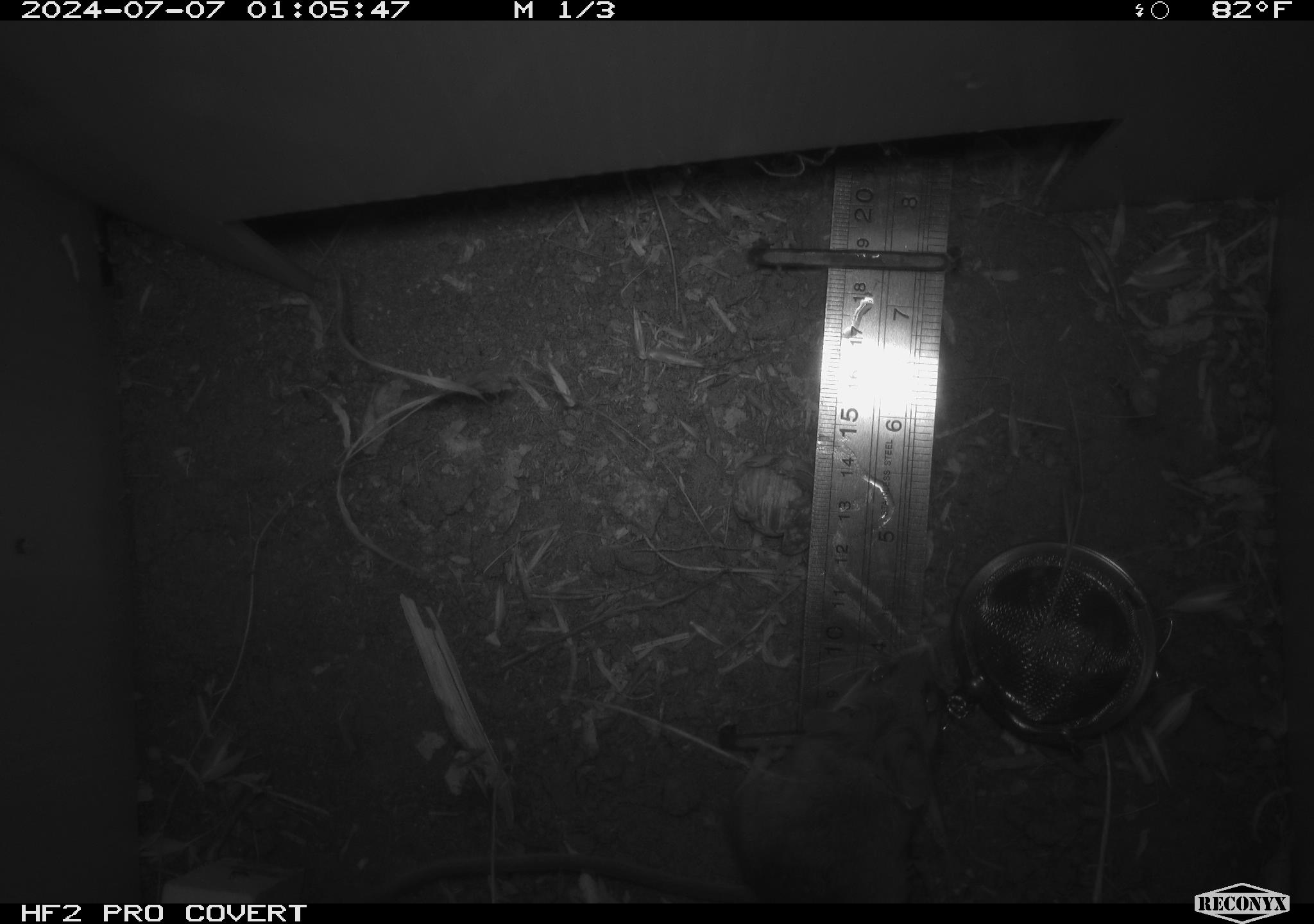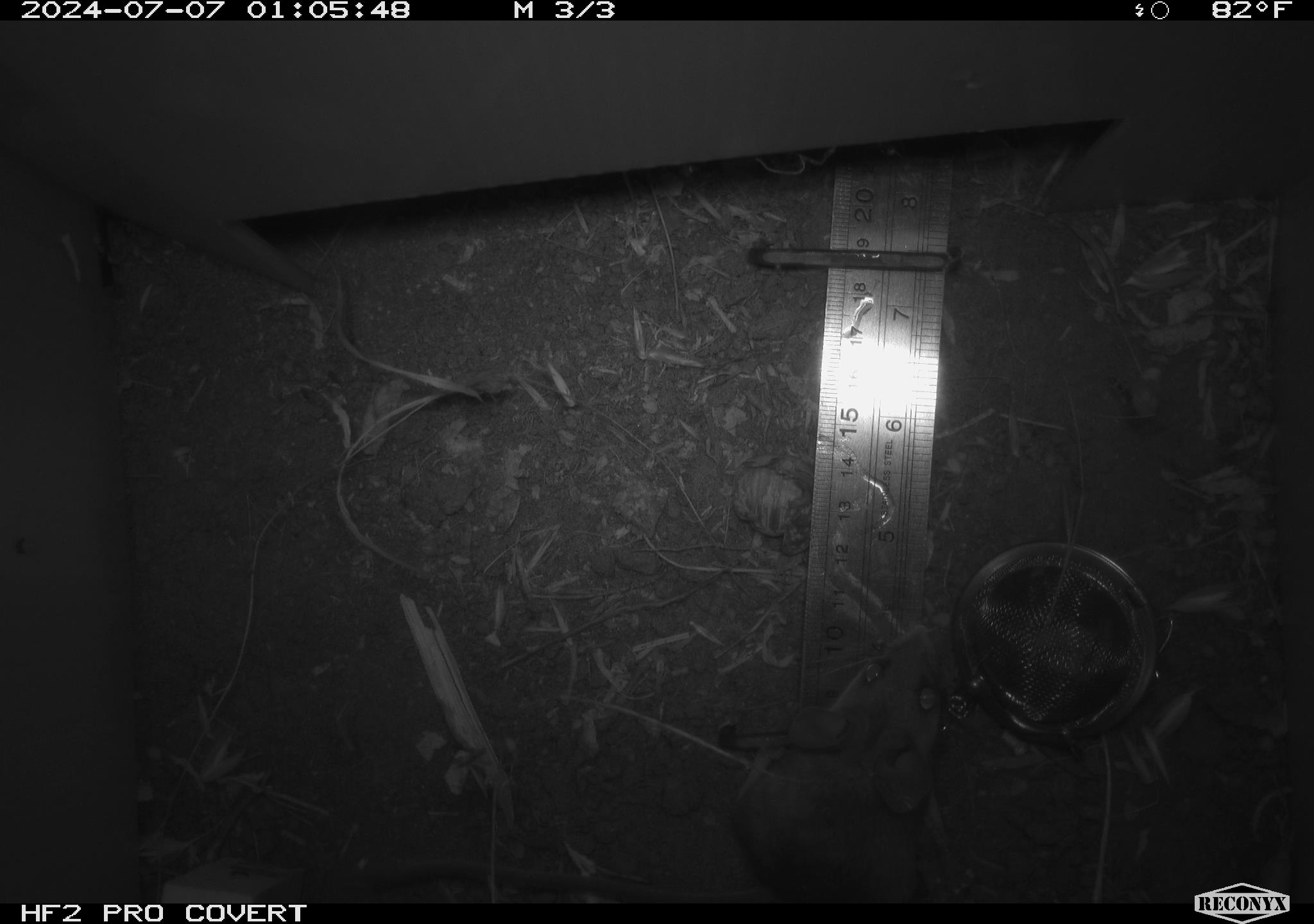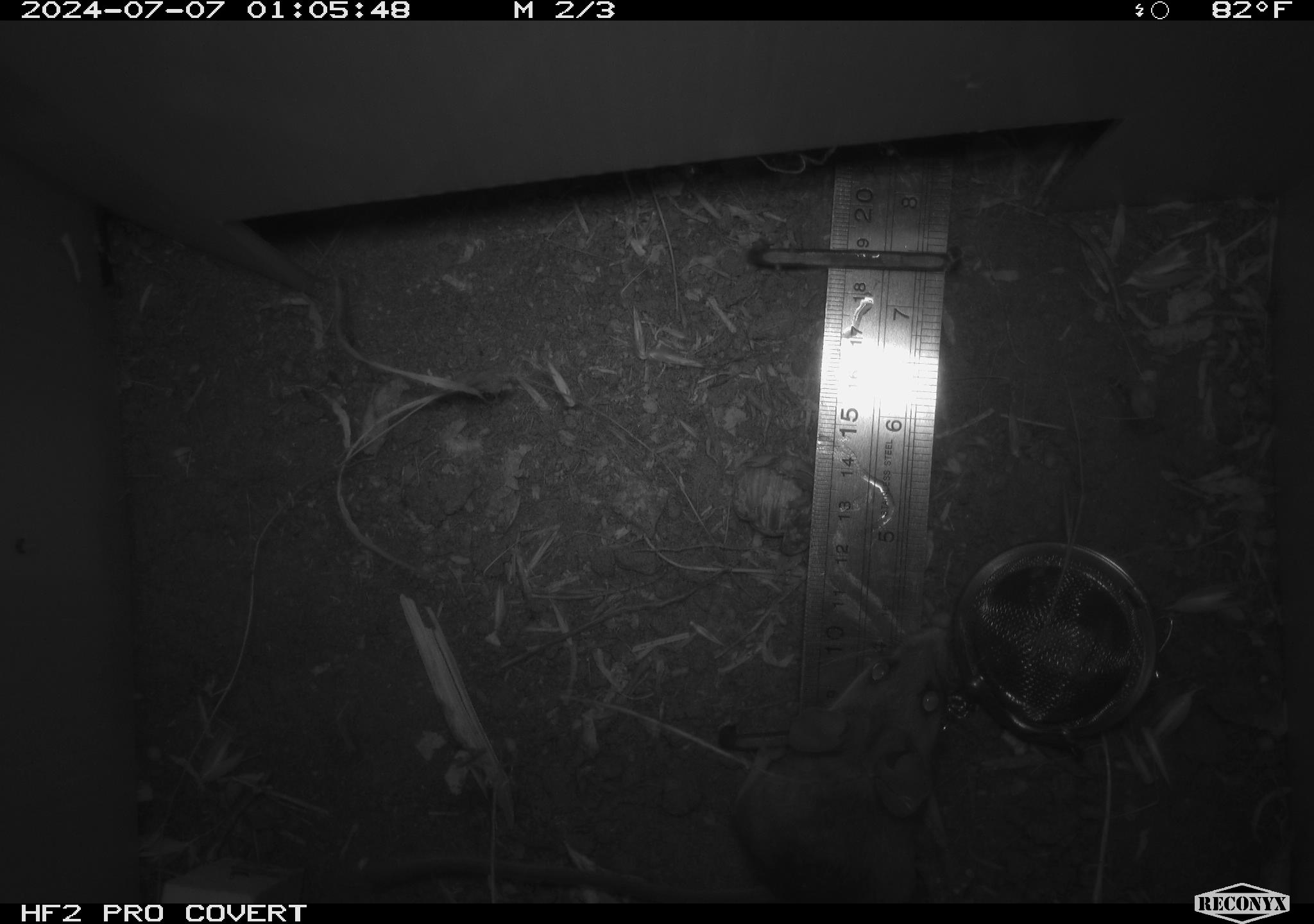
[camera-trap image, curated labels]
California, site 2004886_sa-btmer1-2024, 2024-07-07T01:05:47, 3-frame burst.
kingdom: Animalia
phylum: Chordata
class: Mammalia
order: Rodentia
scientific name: Rodentia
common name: mouse species